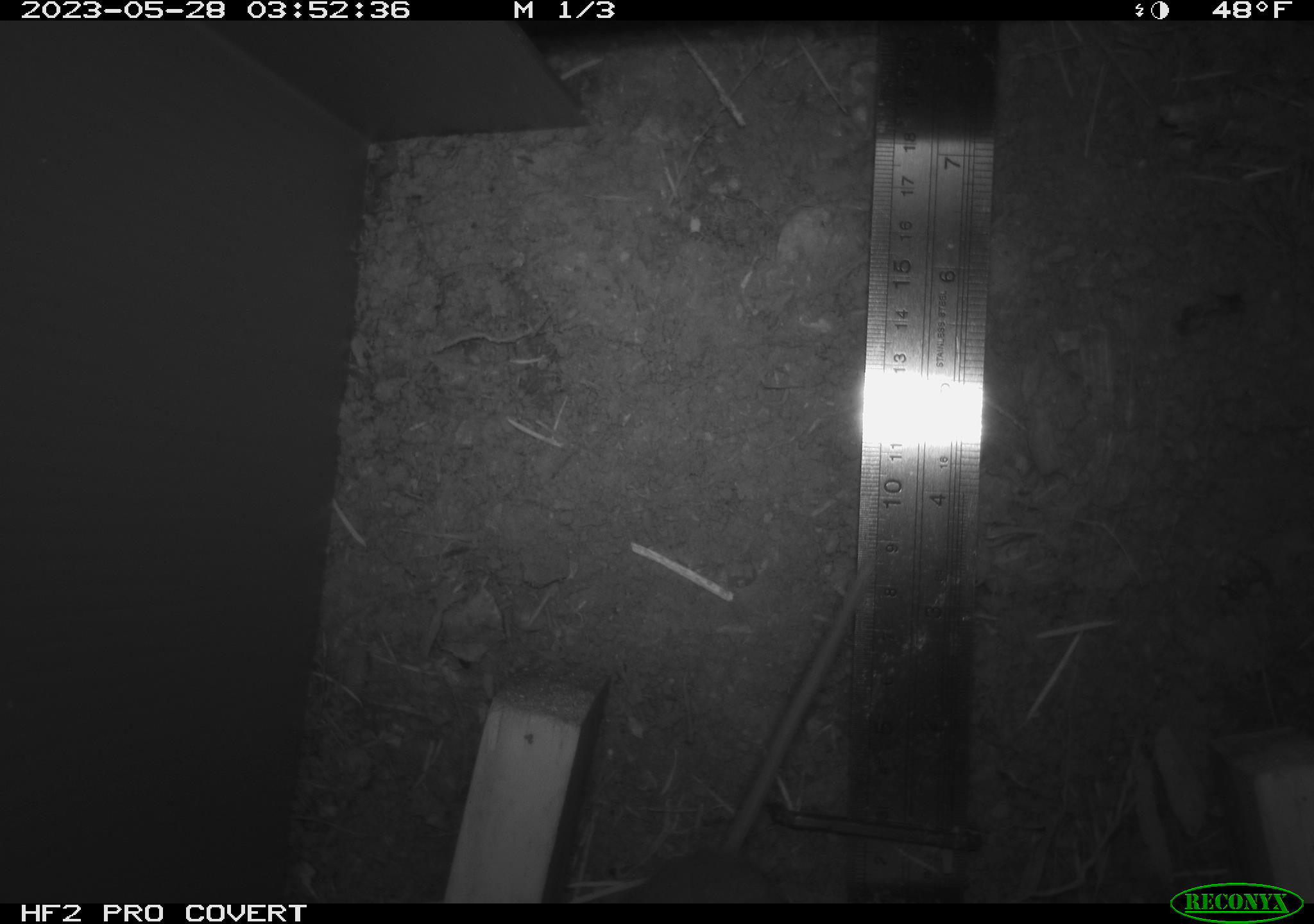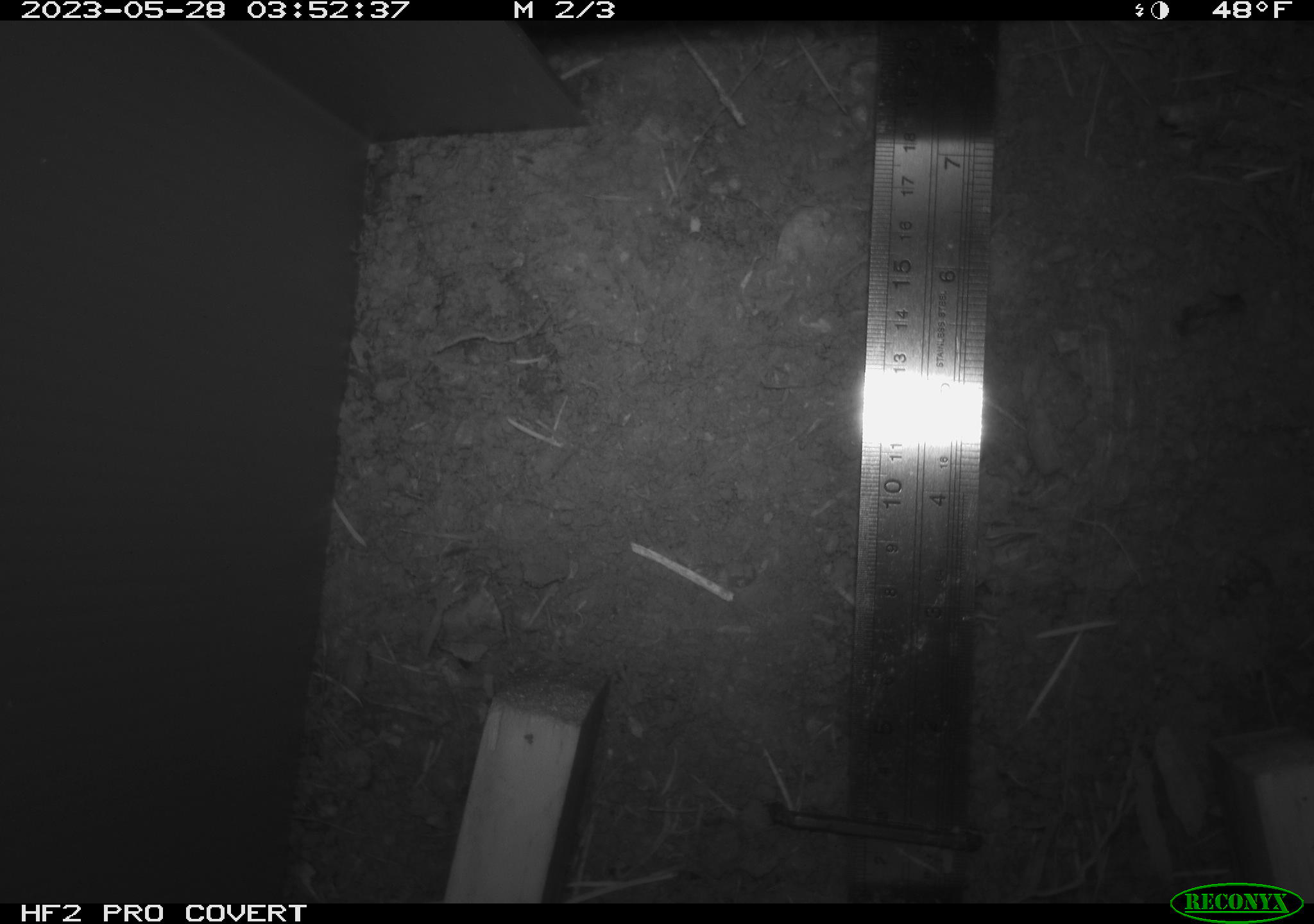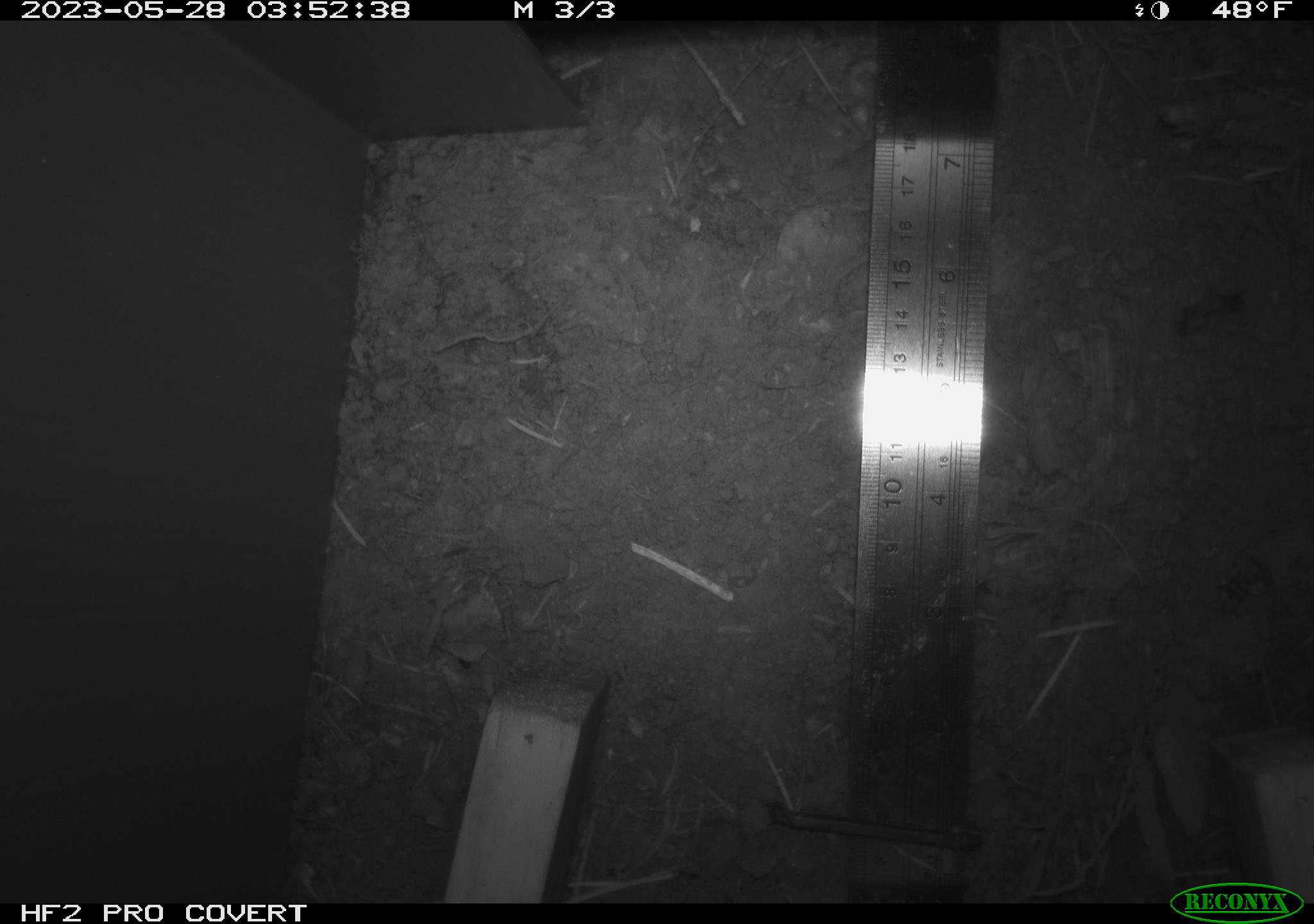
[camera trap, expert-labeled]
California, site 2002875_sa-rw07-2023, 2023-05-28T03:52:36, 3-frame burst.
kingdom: Animalia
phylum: Chordata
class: Mammalia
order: Rodentia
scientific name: Rodentia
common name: mouse species